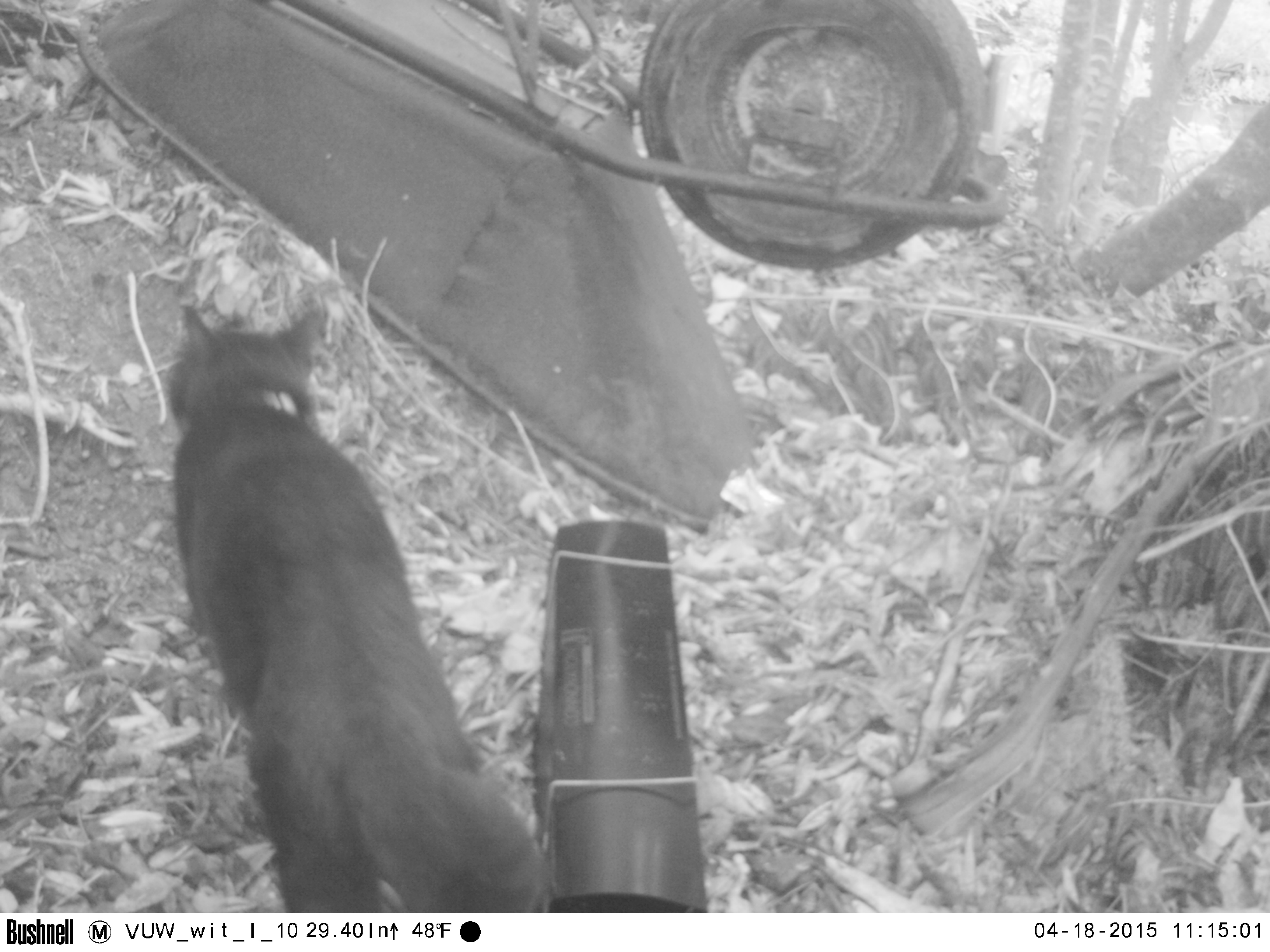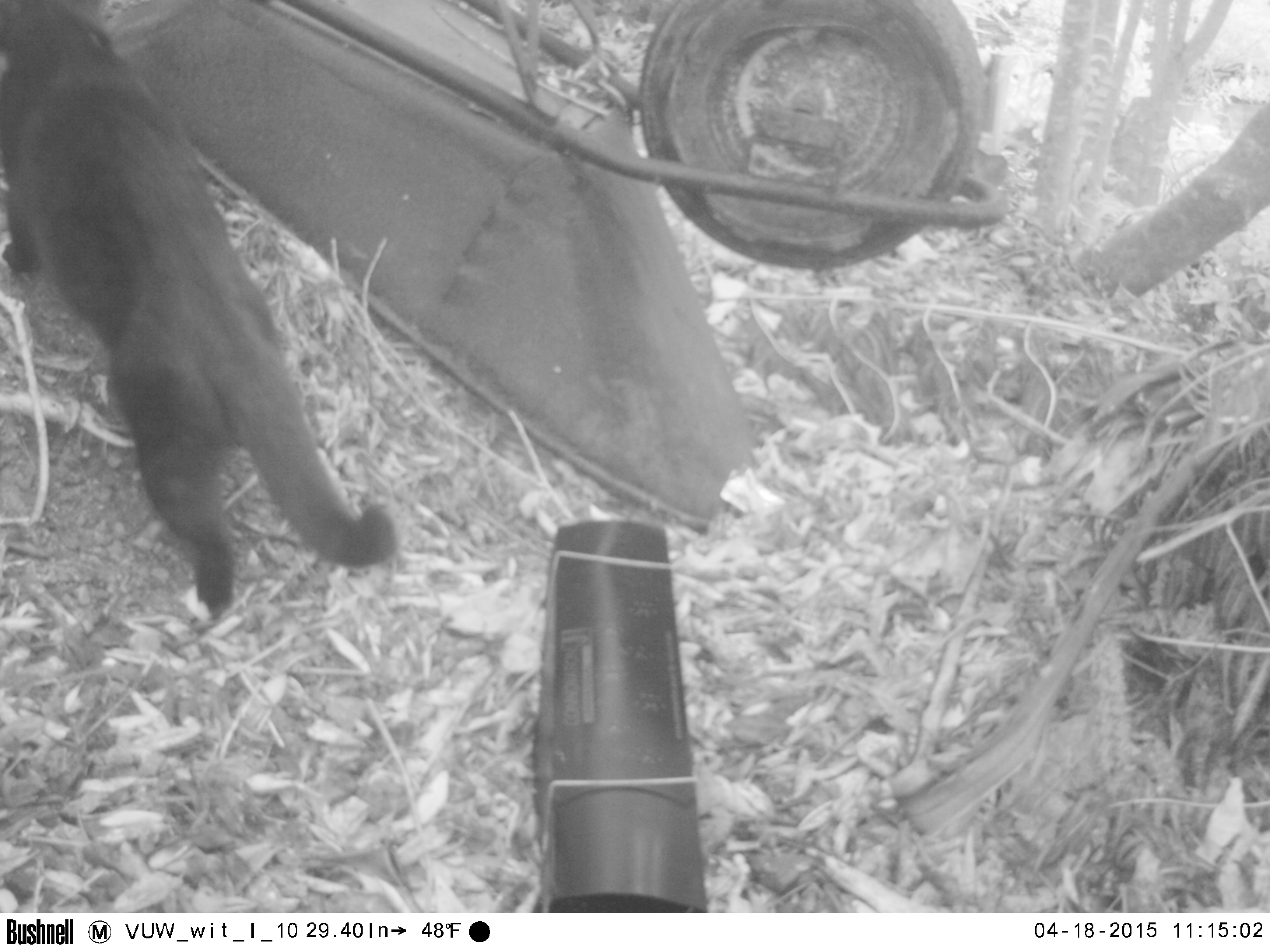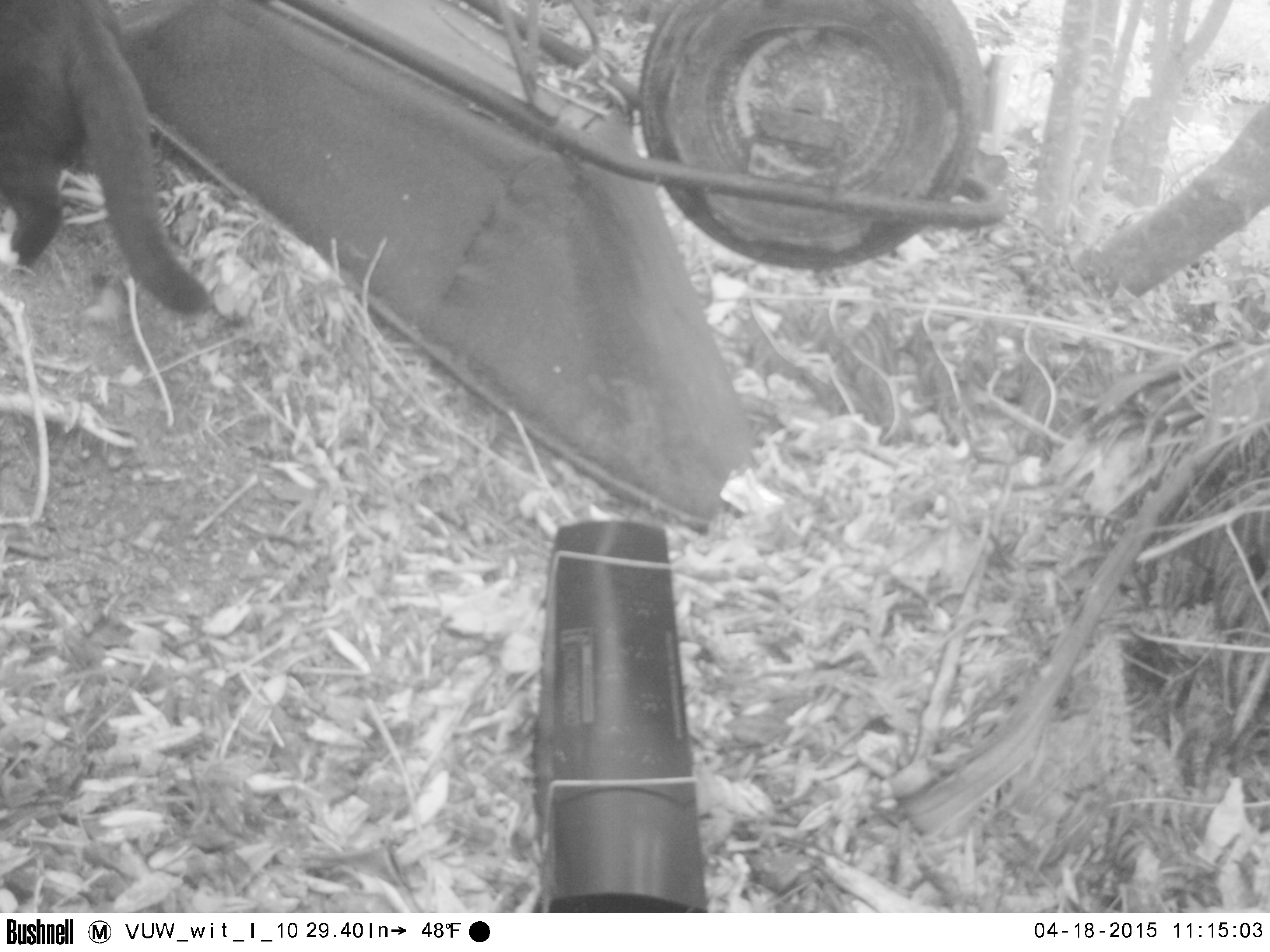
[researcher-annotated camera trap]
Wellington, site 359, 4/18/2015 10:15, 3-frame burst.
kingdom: Animalia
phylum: Chordata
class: Mammalia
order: Carnivora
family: Felidae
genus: Felis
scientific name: Felis catus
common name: cat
Cat (Felis catus).